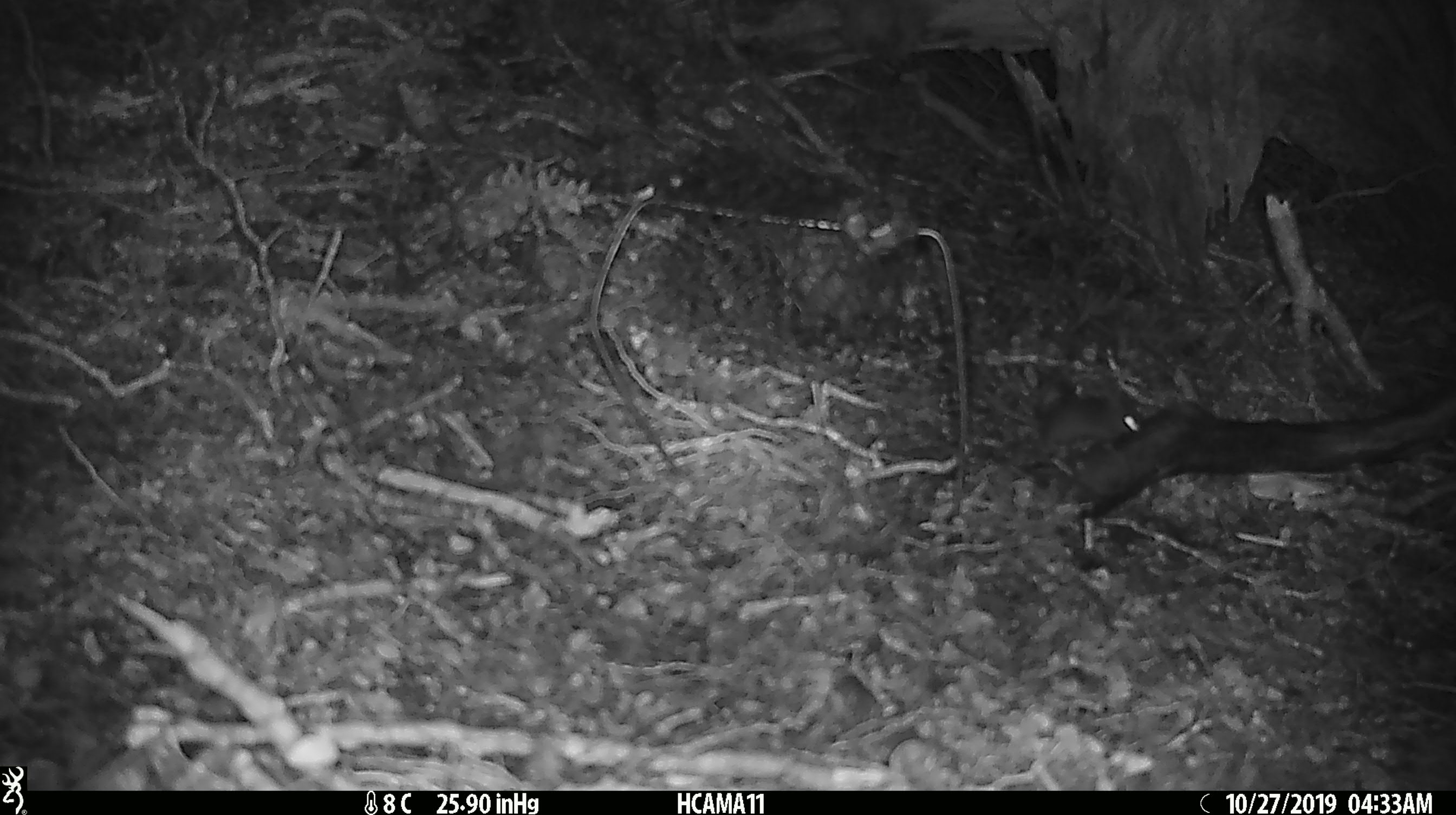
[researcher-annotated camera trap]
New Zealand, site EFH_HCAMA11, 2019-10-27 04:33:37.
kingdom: Animalia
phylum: Chordata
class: Mammalia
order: Rodentia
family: Muridae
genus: Mus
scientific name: Mus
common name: mouse